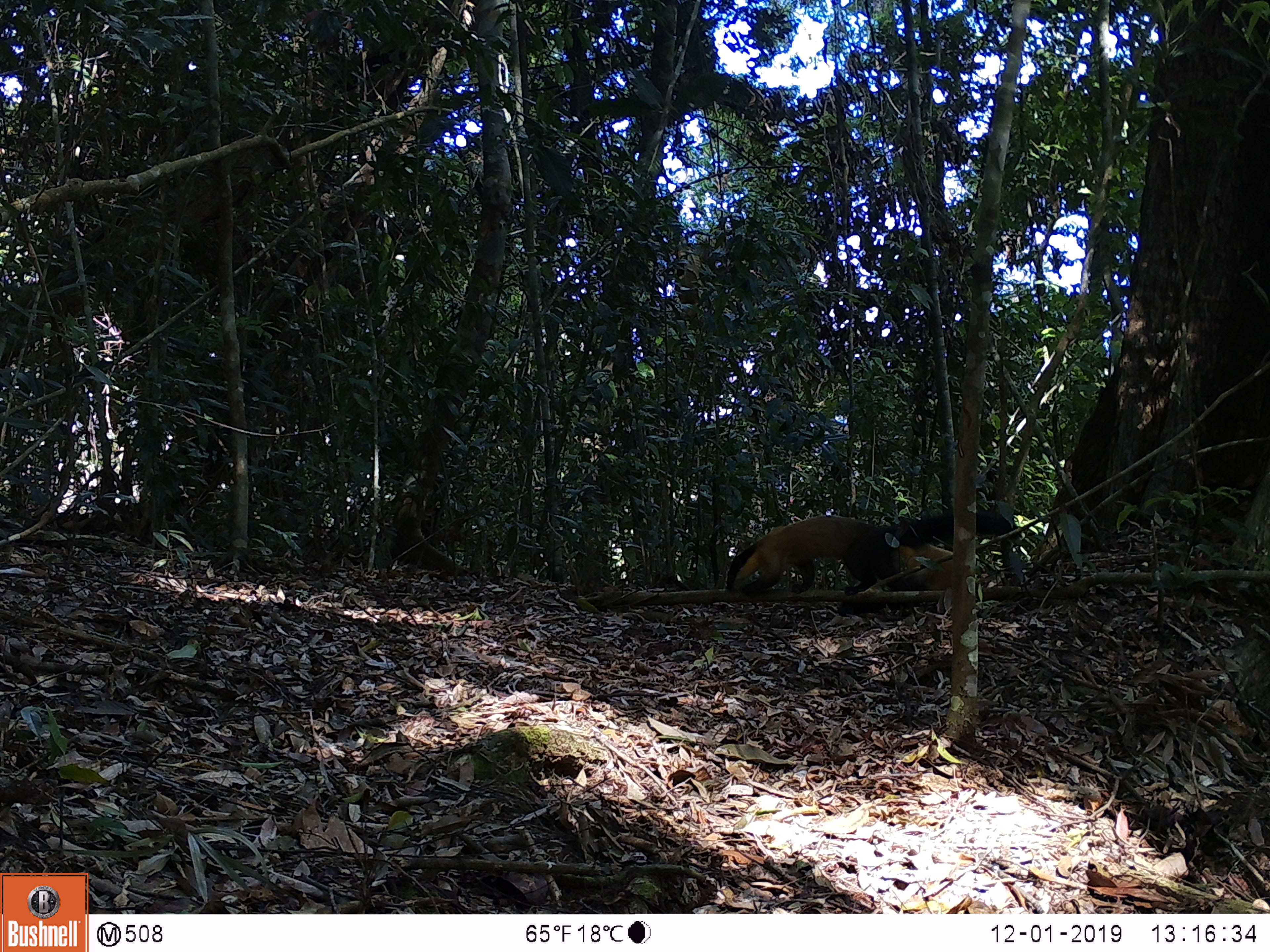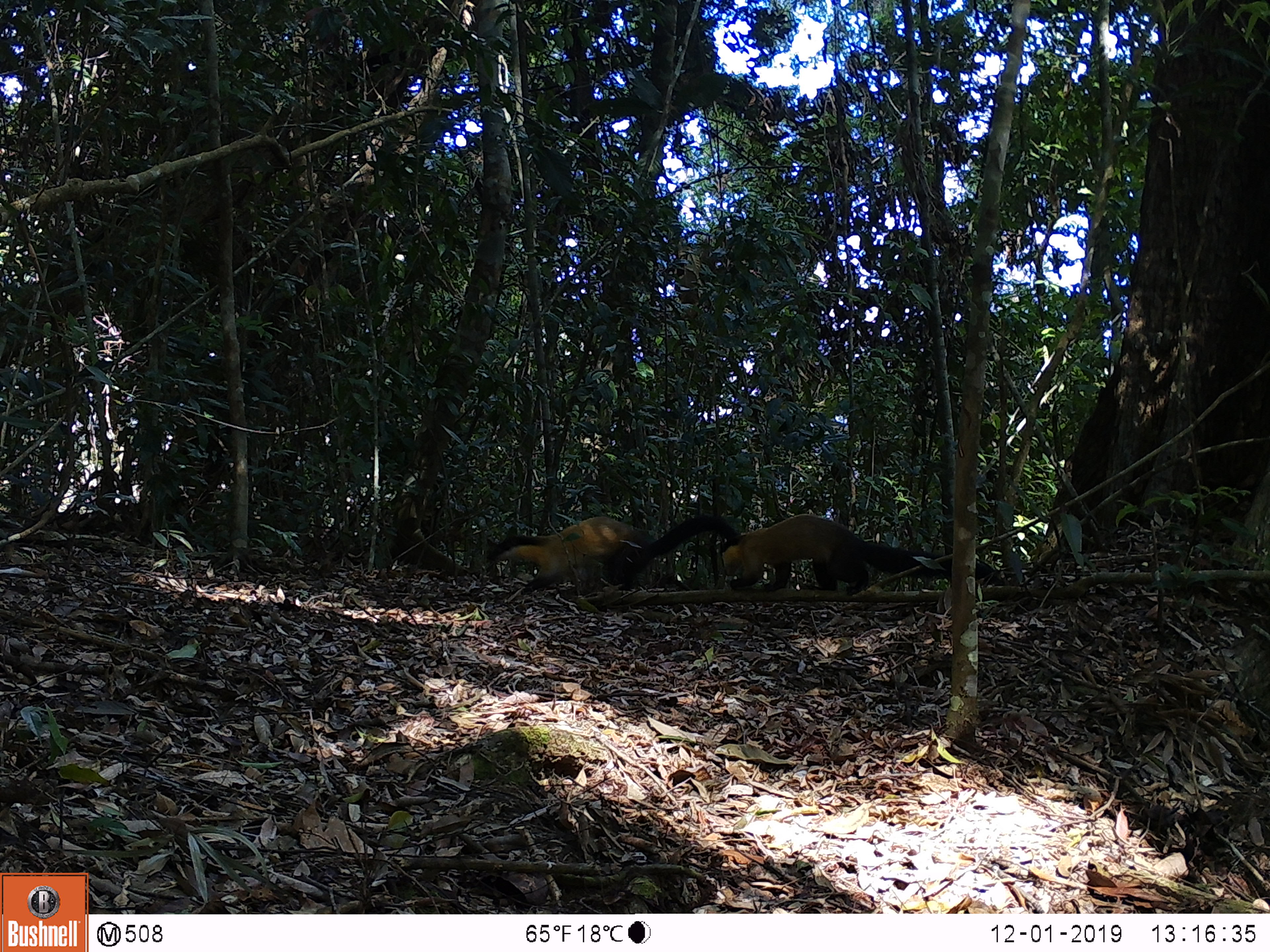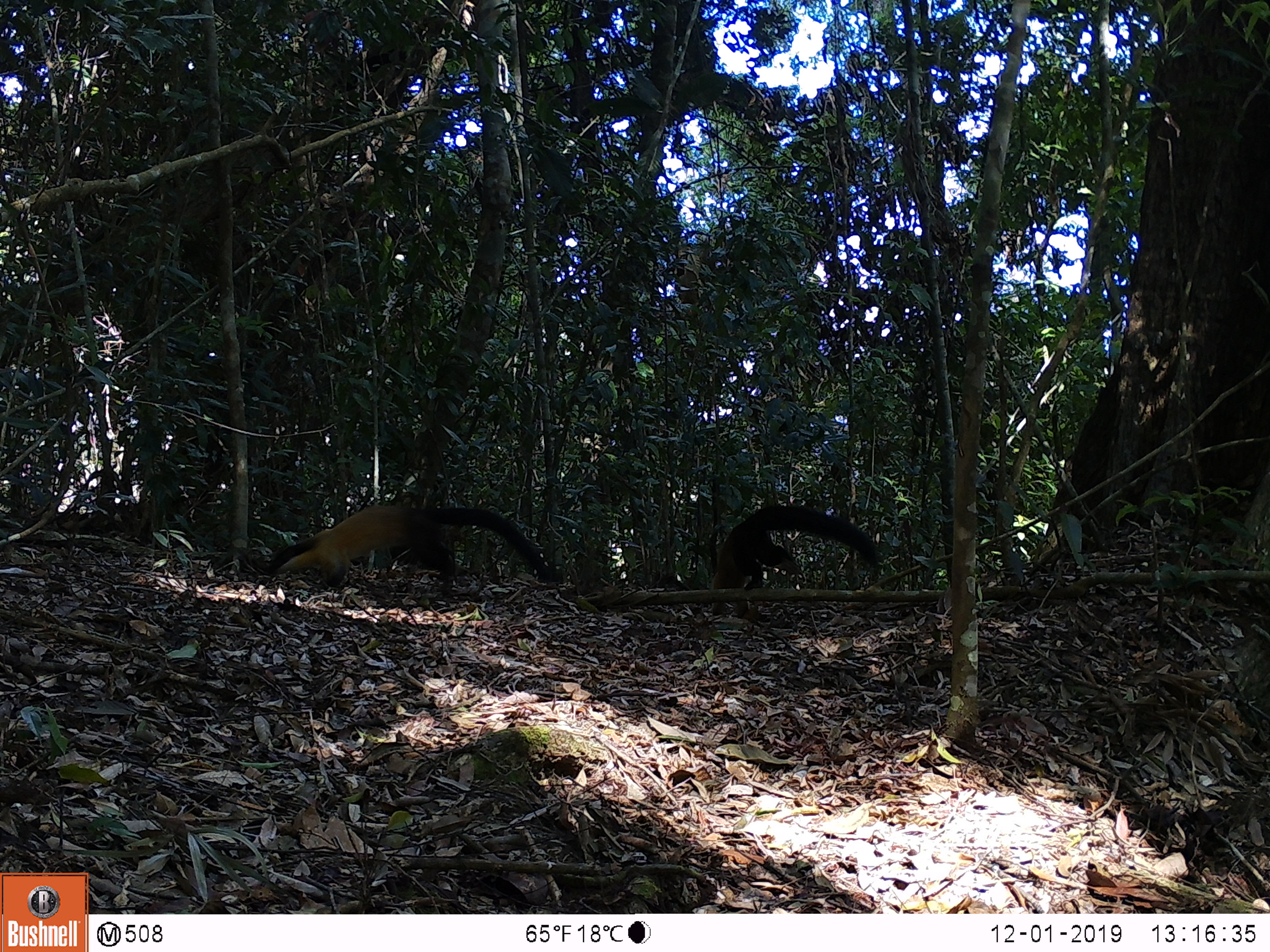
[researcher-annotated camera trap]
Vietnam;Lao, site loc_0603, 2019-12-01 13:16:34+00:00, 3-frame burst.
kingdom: Animalia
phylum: Chordata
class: Mammalia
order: Carnivora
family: Mustelidae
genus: Martes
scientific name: Martes flavigula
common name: yellow-throated marten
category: yellow throated marten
Yellow throated marten (yellow-throated marten) (Martes flavigula). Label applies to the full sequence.